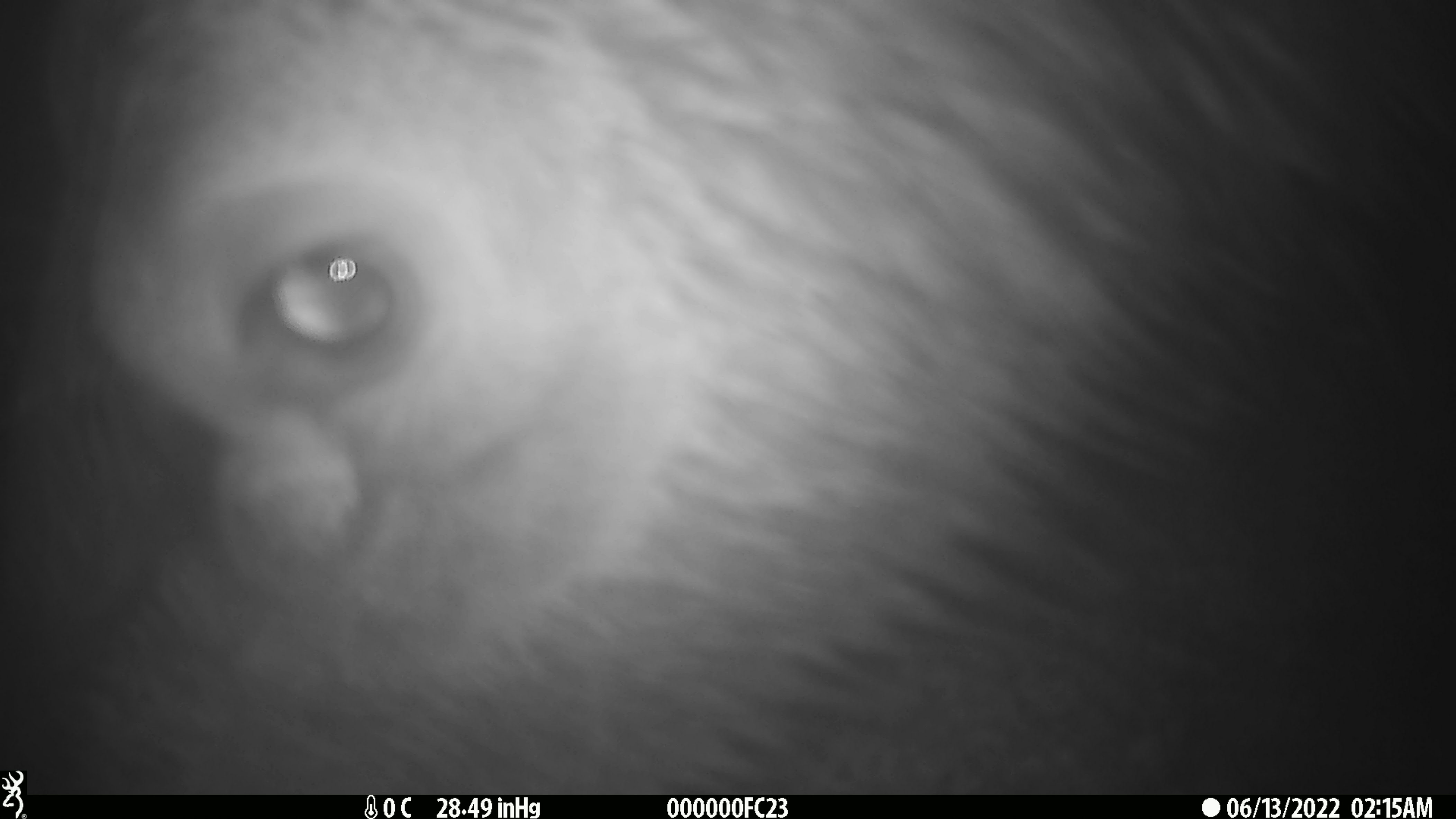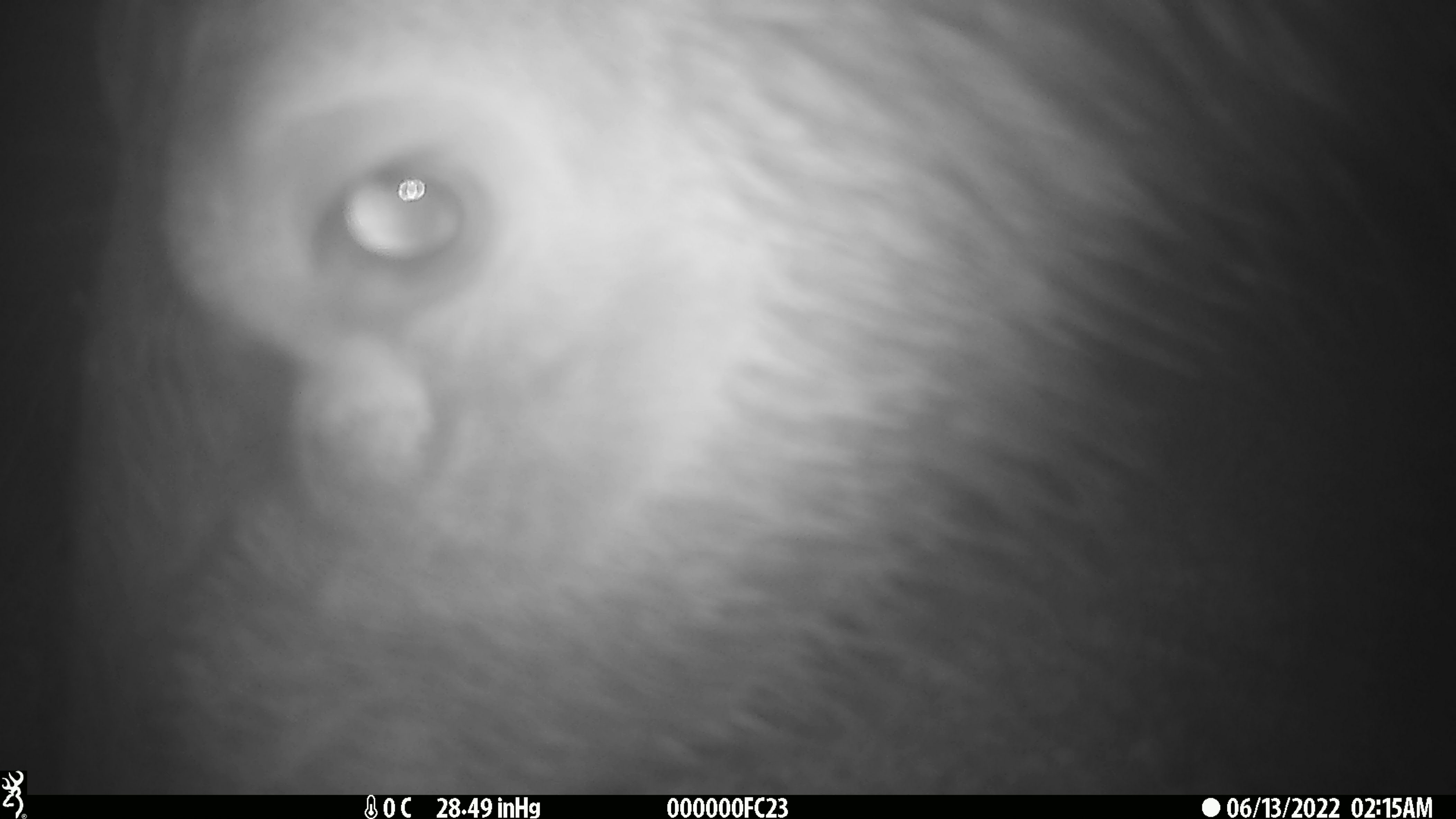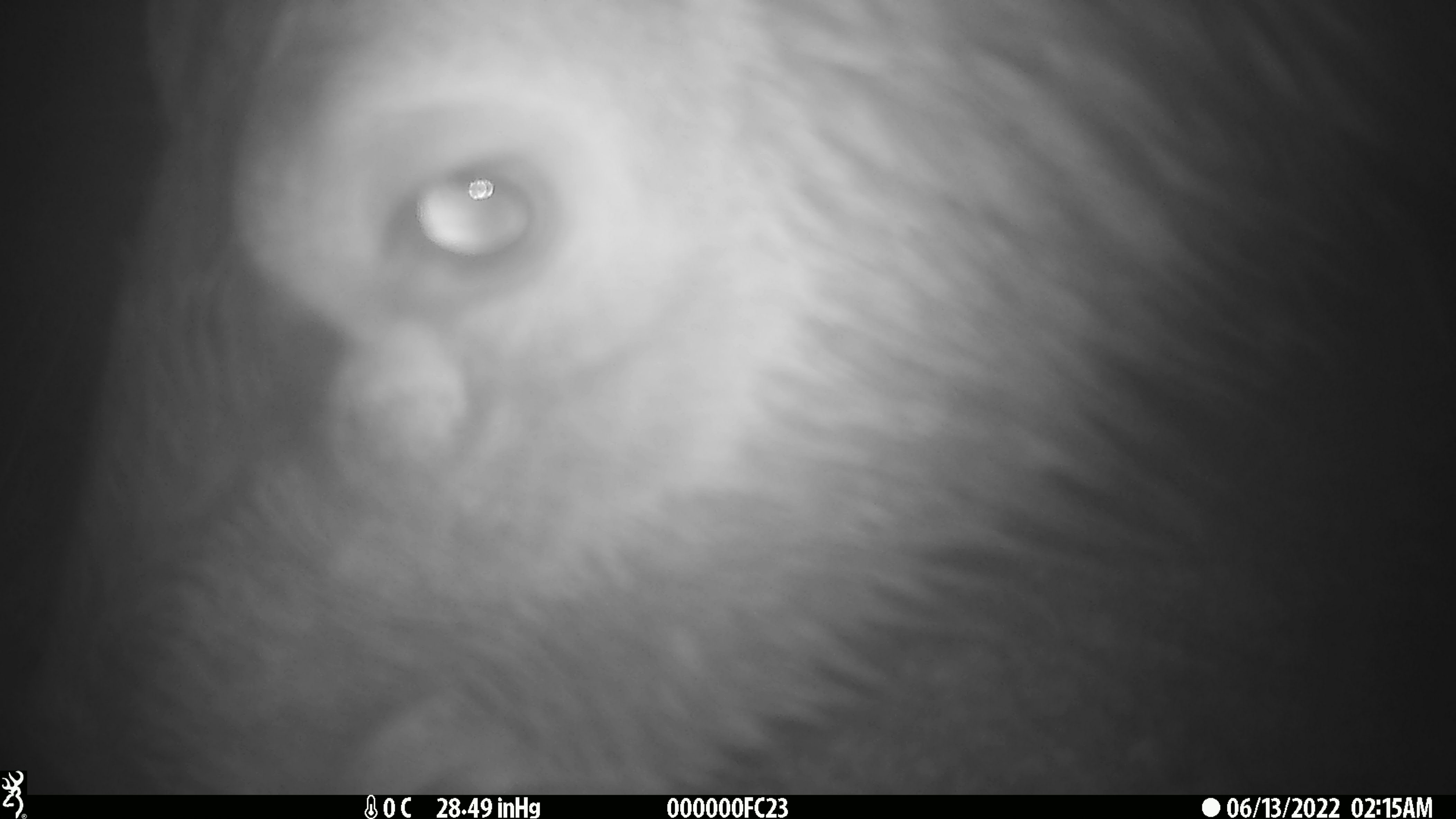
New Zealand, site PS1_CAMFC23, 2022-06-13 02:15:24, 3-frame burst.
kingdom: Animalia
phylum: Chordata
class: Mammalia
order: Artiodactyla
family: Cervidae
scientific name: Cervidae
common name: deer